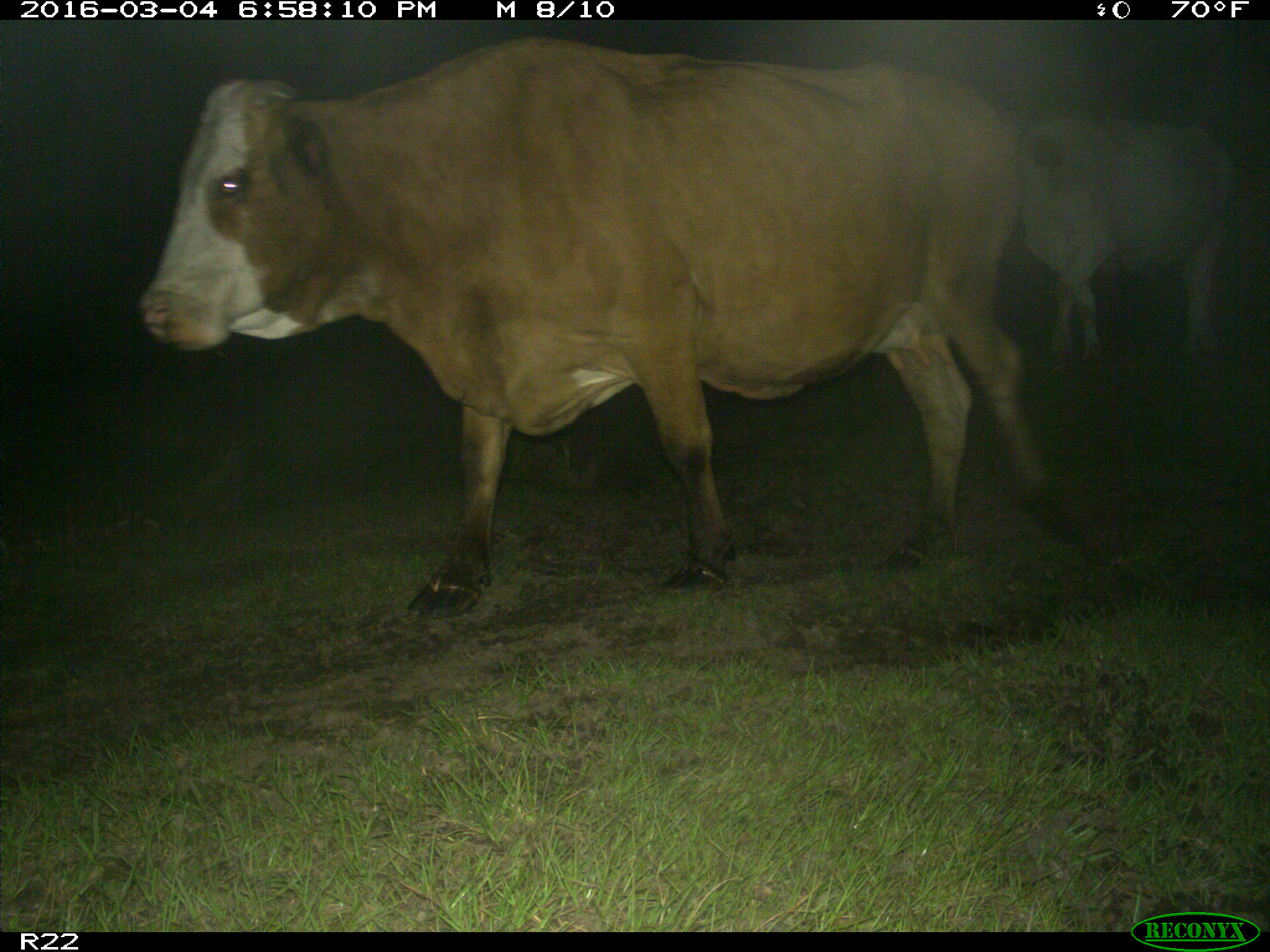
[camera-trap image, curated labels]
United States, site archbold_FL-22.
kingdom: Animalia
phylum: Chordata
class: Mammalia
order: Artiodactyla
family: Bovidae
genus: Bos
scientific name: Bos taurus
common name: domestic cow